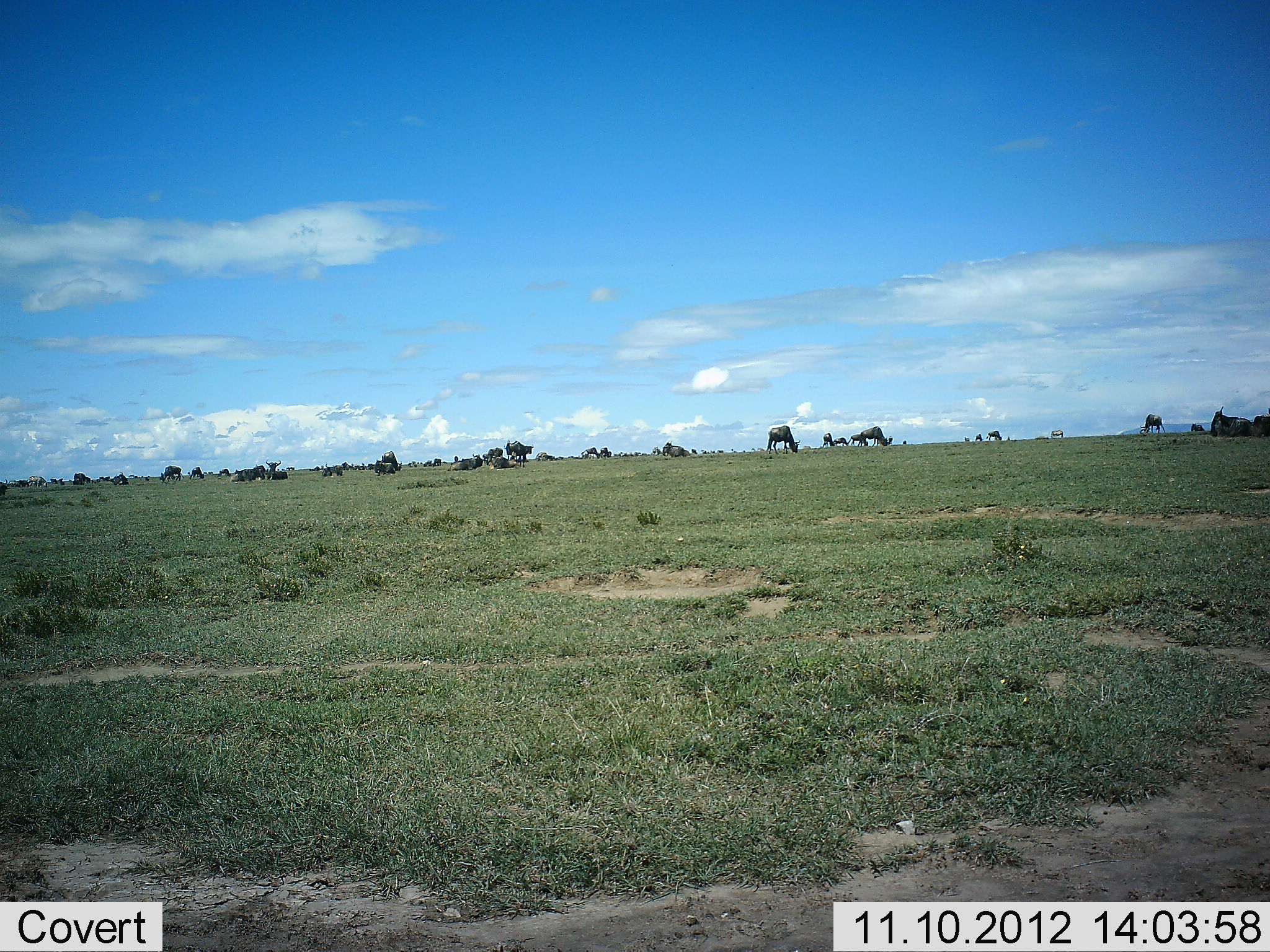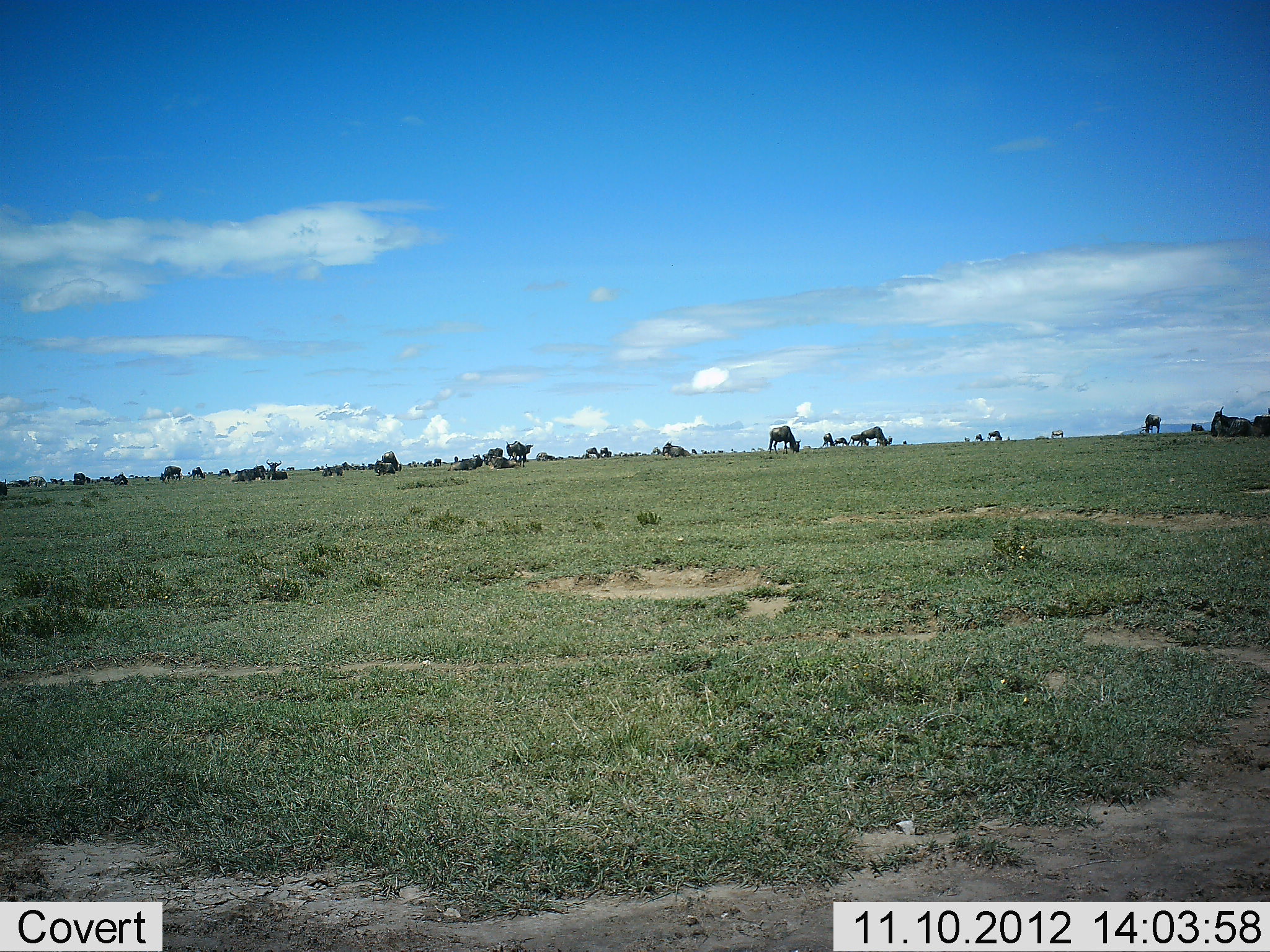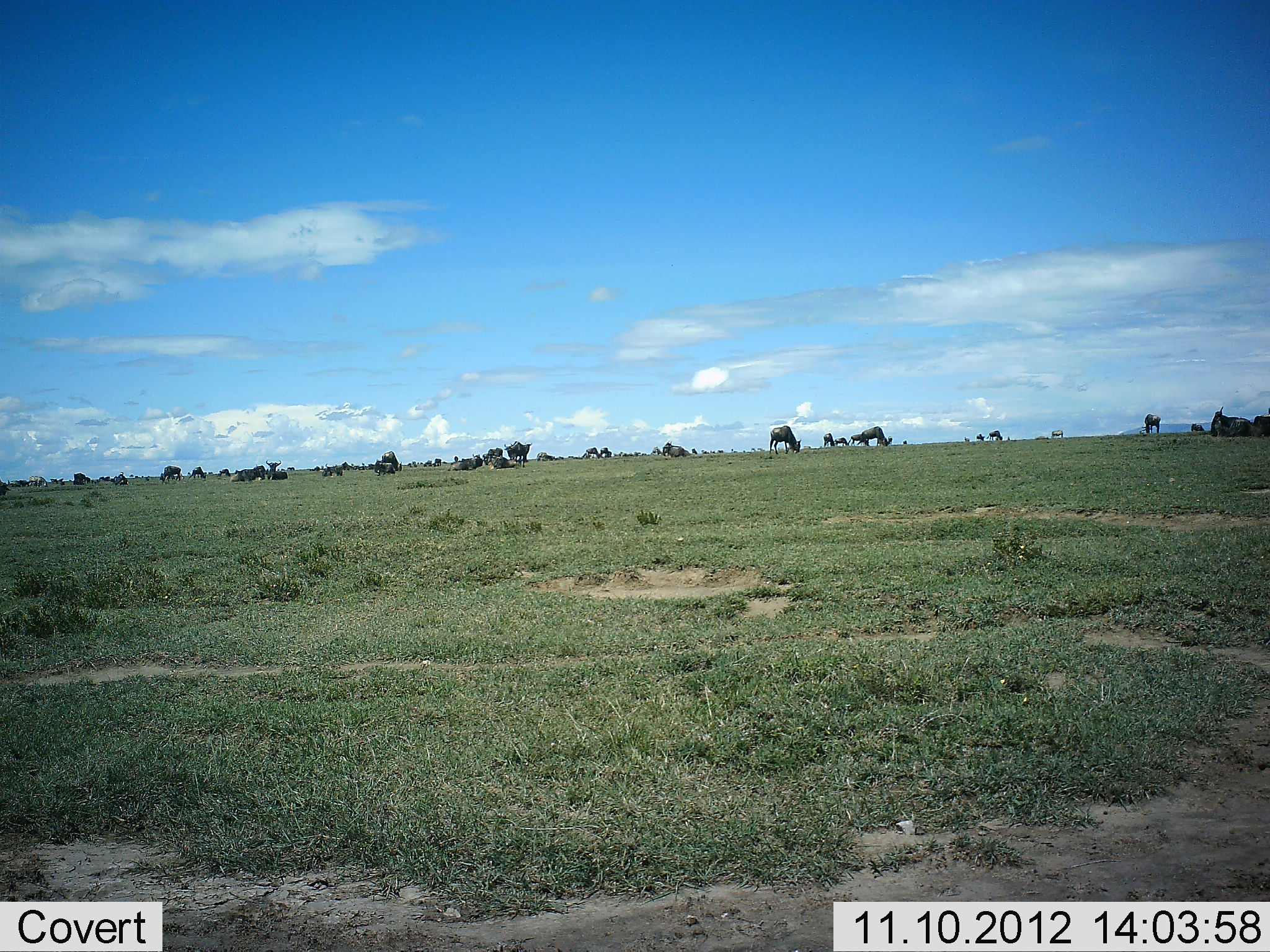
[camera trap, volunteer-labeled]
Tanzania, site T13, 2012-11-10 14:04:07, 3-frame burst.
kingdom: Animalia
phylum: Chordata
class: Mammalia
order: Artiodactyla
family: Bovidae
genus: Connochaetes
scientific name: Connochaetes taurinus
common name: blue wildebeest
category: wildebeest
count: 11-50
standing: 50%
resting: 60%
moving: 30%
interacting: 10%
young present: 0%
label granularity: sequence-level